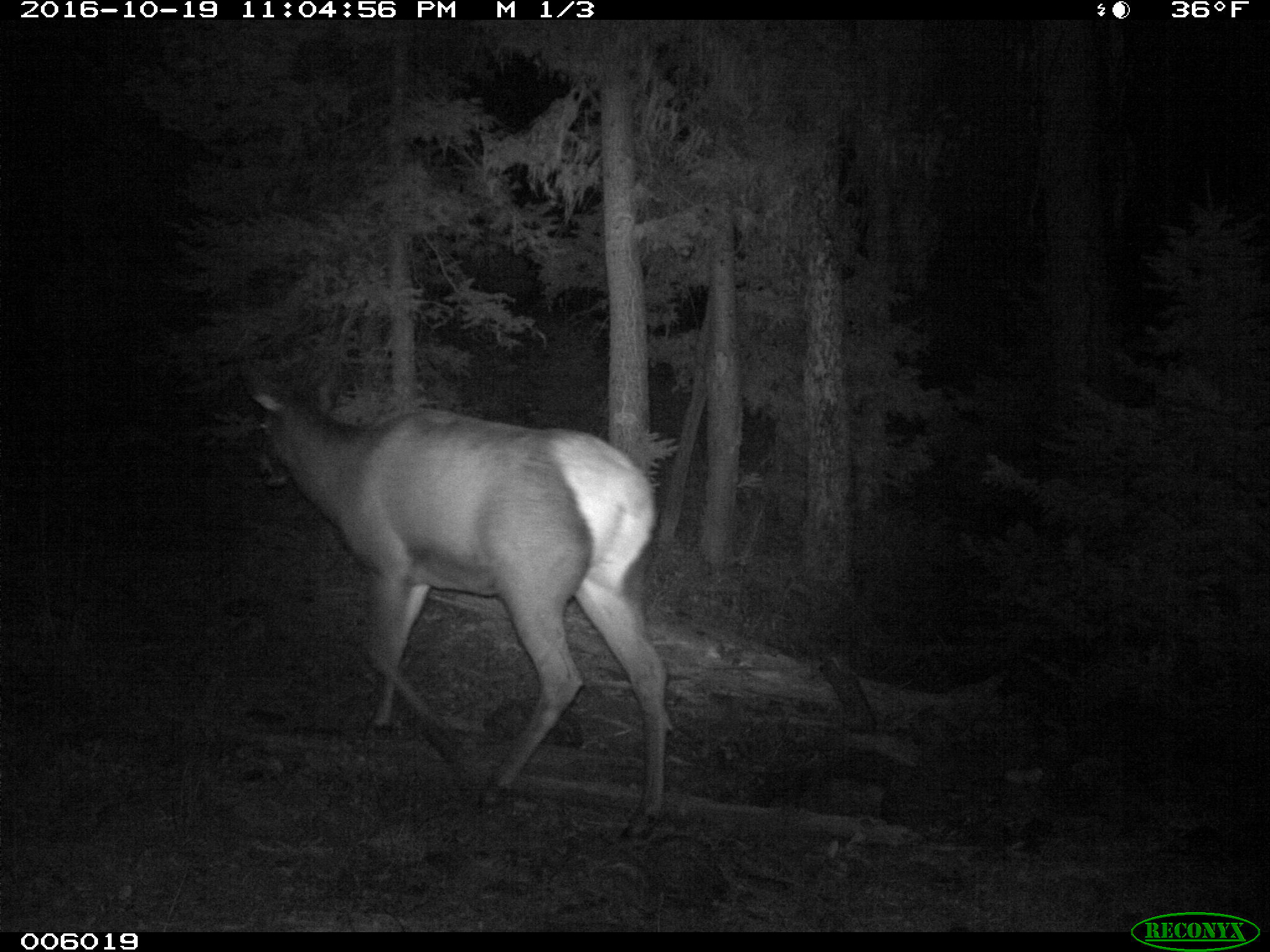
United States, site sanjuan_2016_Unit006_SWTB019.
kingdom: Animalia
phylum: Chordata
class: Mammalia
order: Artiodactyla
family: Cervidae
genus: Cervus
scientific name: Cervus elaphus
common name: red deer